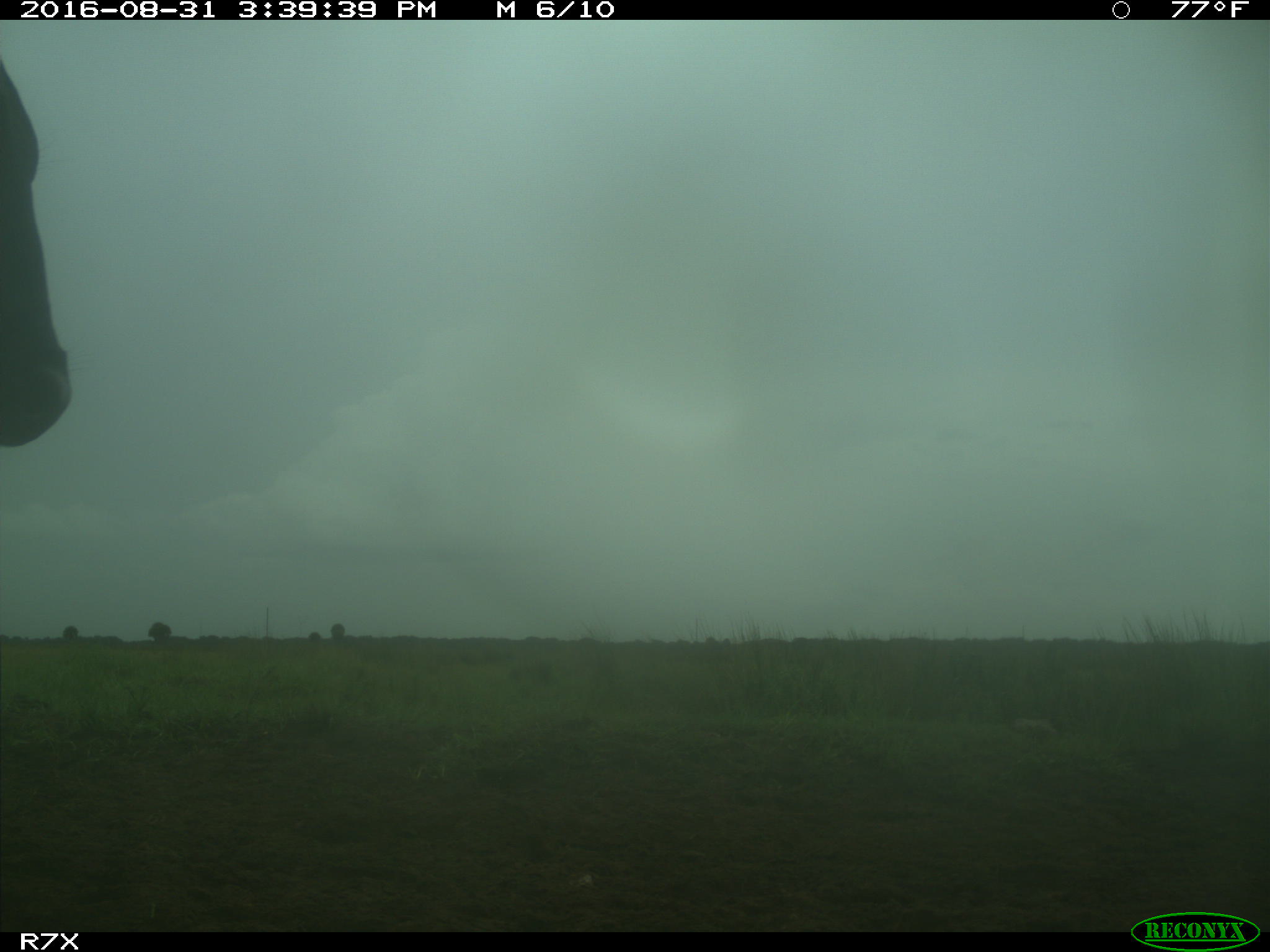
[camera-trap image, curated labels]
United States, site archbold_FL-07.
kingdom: Animalia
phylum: Chordata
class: Mammalia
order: Artiodactyla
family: Bovidae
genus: Bos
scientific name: Bos taurus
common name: domestic cow